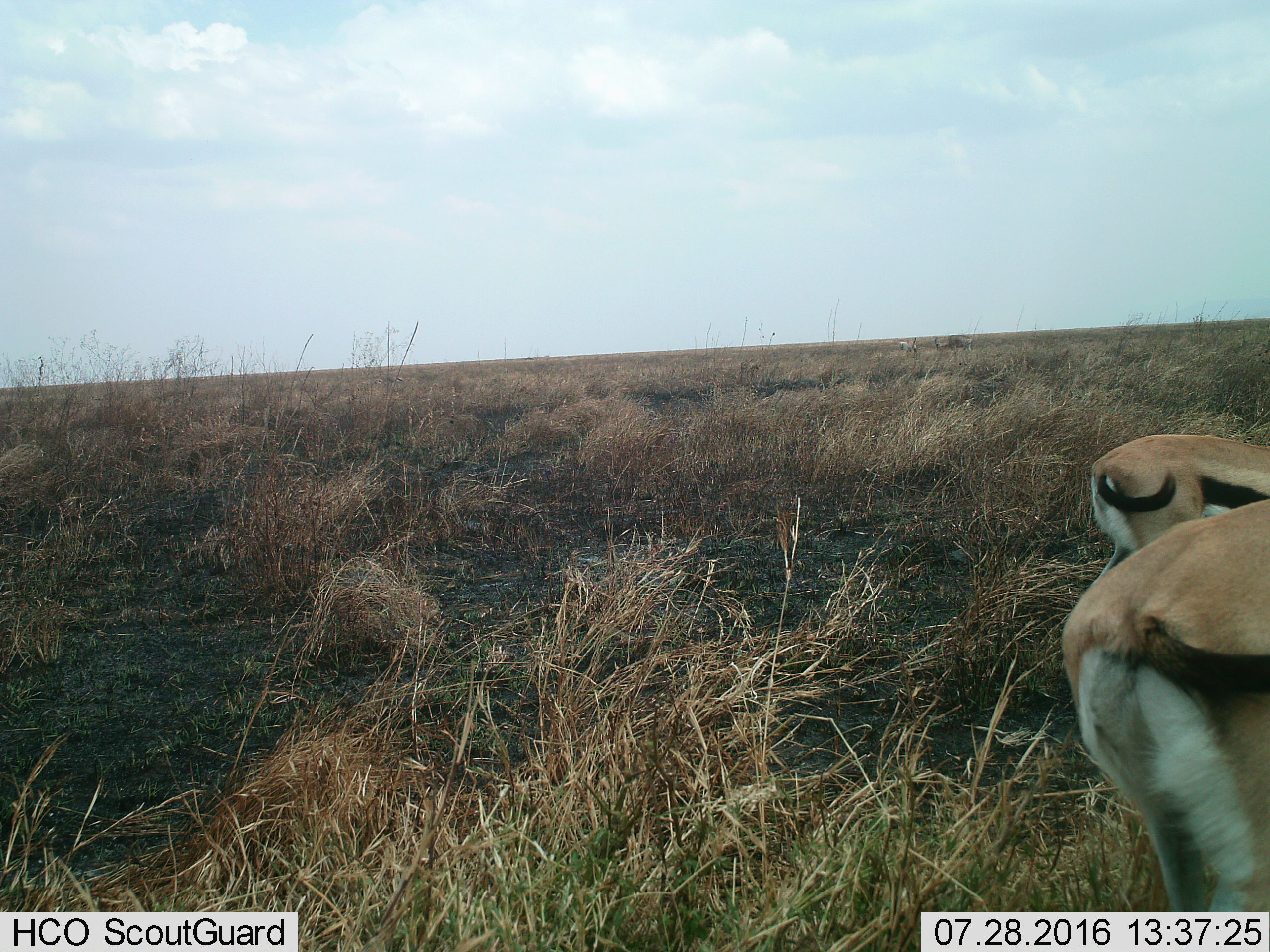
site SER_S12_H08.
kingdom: Animalia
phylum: Chordata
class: Mammalia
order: Artiodactyla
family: Bovidae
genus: Eudorcas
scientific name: Eudorcas thomsonii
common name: thomson's gazelle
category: gazellethomsons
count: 2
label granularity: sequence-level